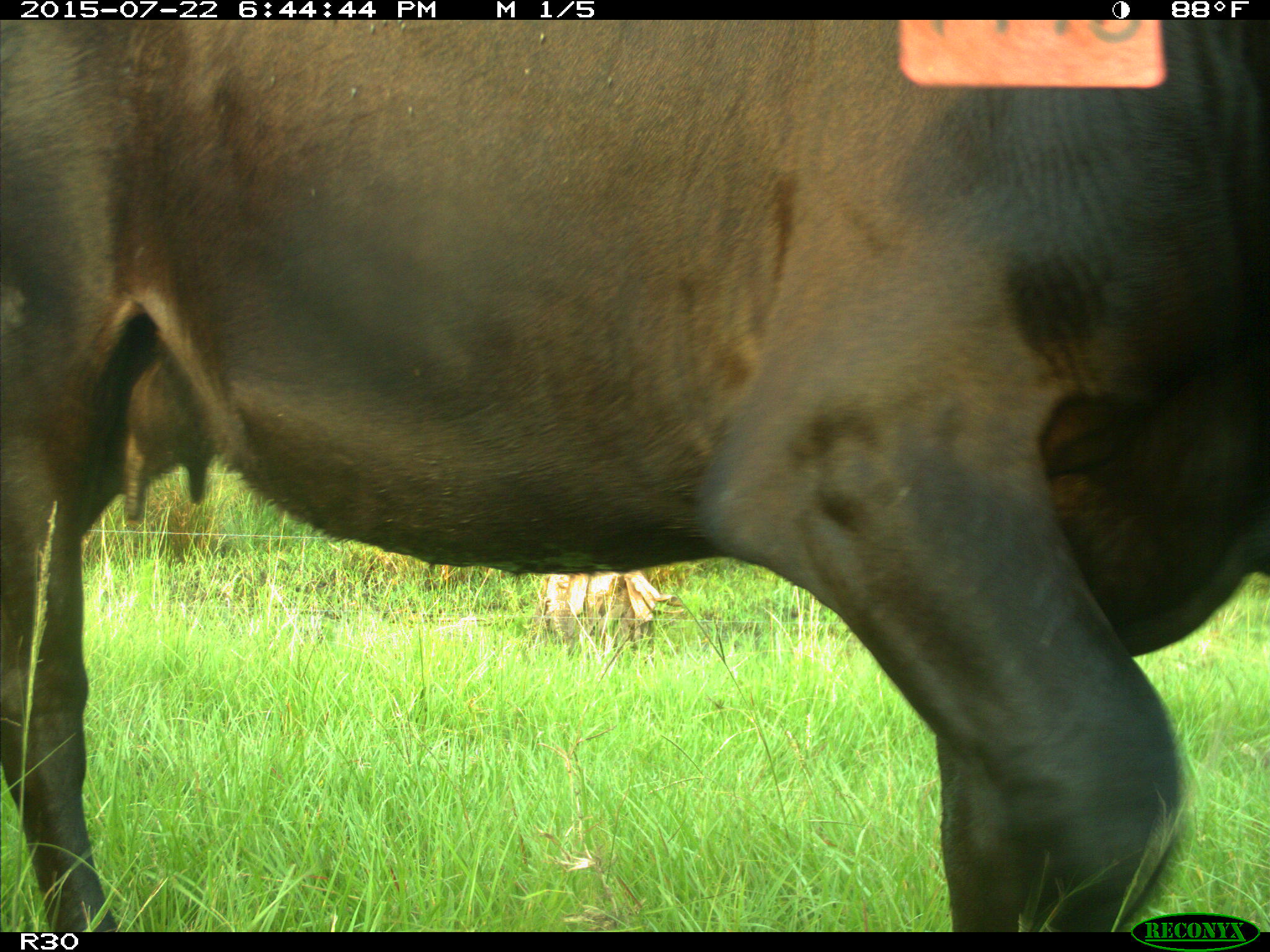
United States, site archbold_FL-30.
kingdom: Animalia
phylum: Chordata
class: Mammalia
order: Artiodactyla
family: Bovidae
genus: Bos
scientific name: Bos taurus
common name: domestic cow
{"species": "Bos taurus (domestic cow)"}